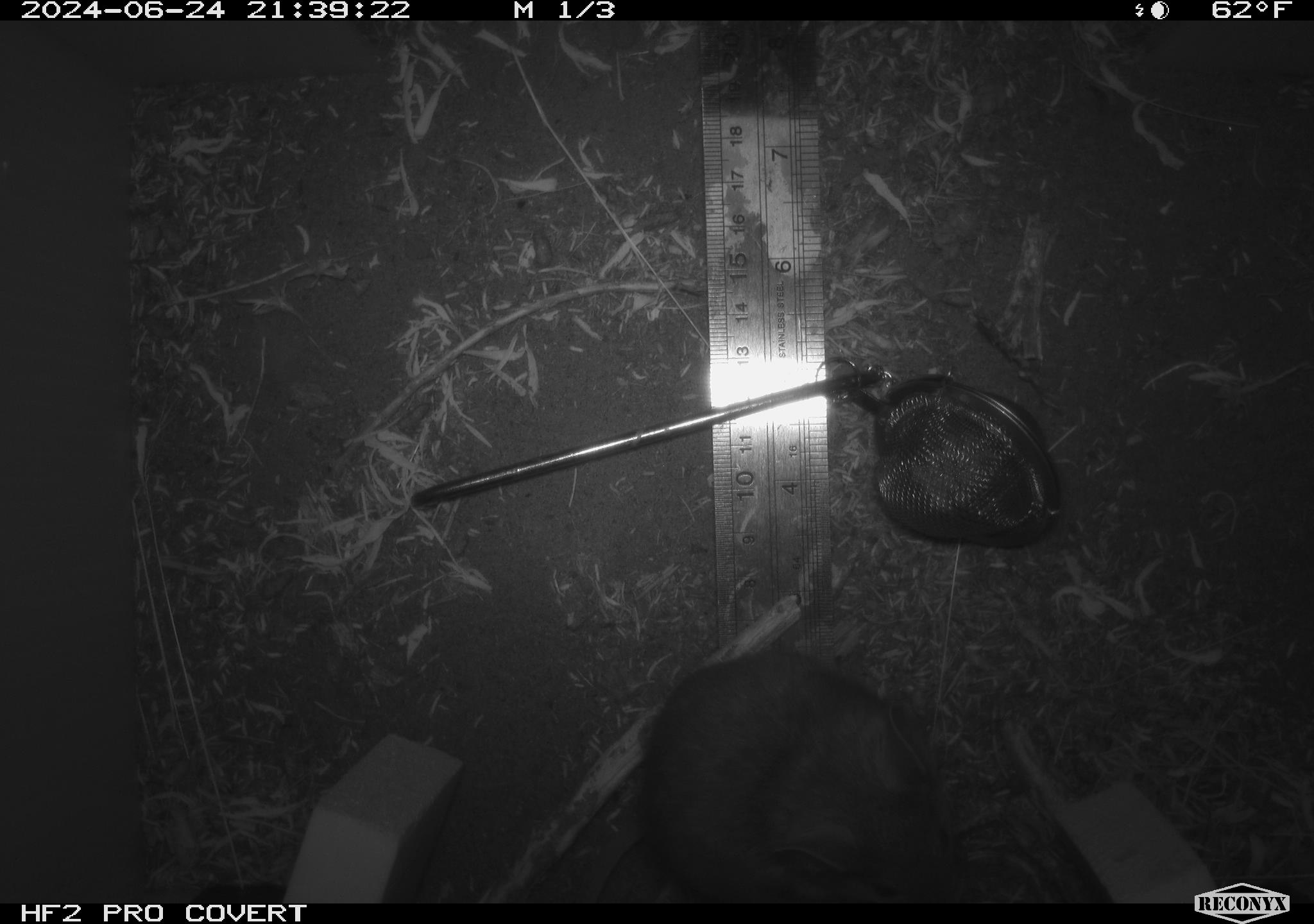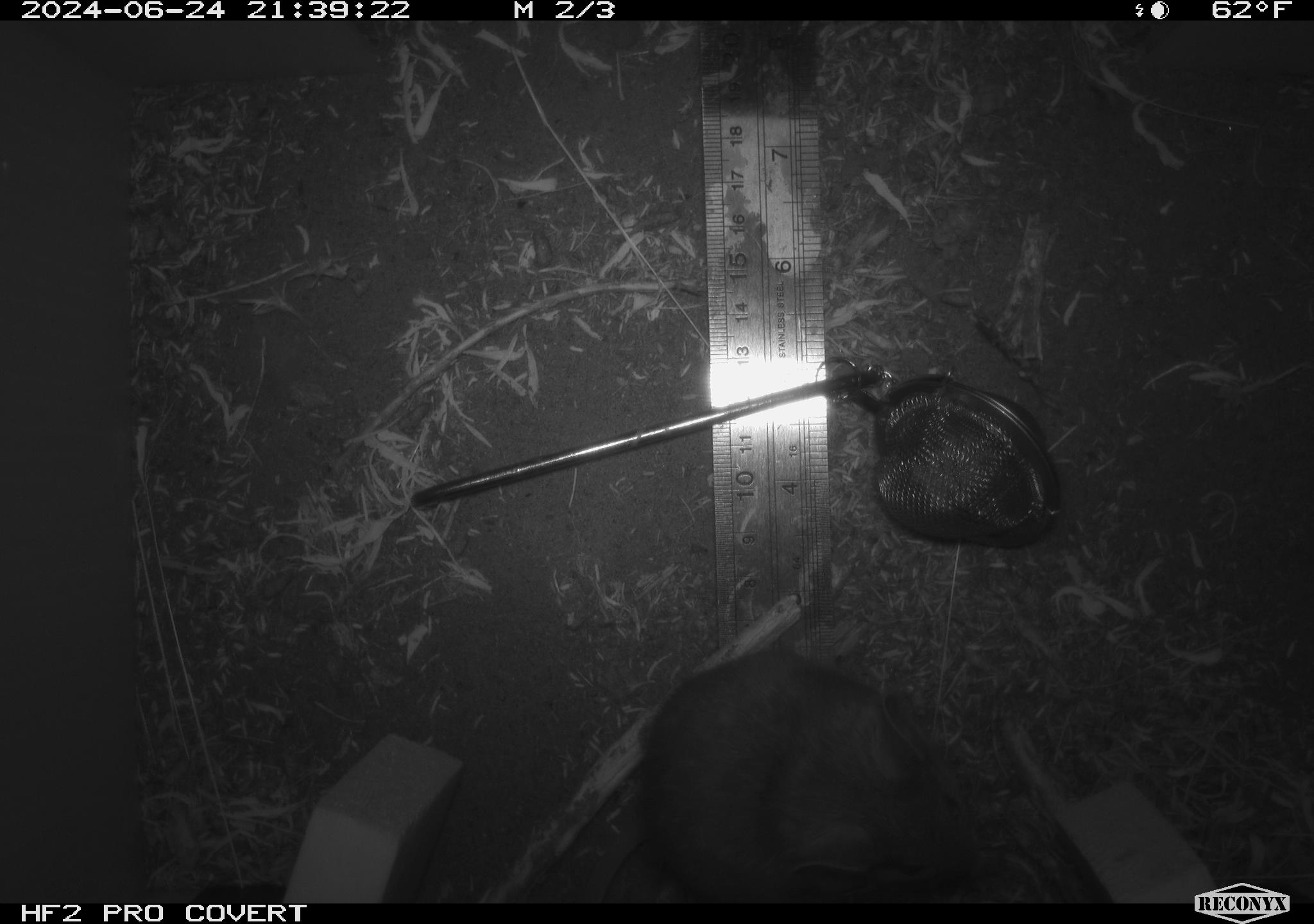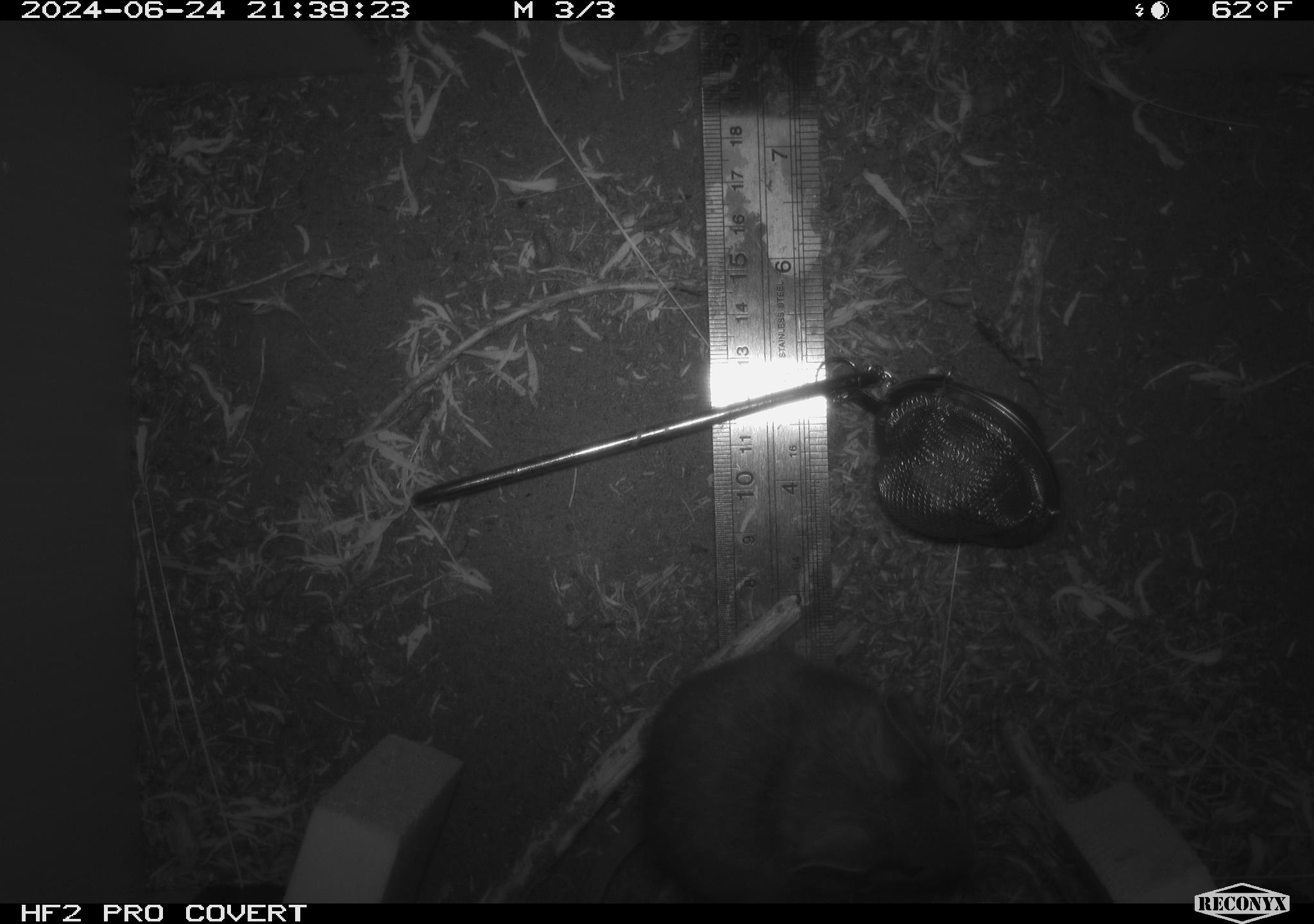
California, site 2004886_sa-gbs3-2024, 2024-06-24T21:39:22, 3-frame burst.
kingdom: Animalia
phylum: Chordata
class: Mammalia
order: Rodentia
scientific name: Rodentia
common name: mouse species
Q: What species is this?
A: Mouse species (Rodentia).